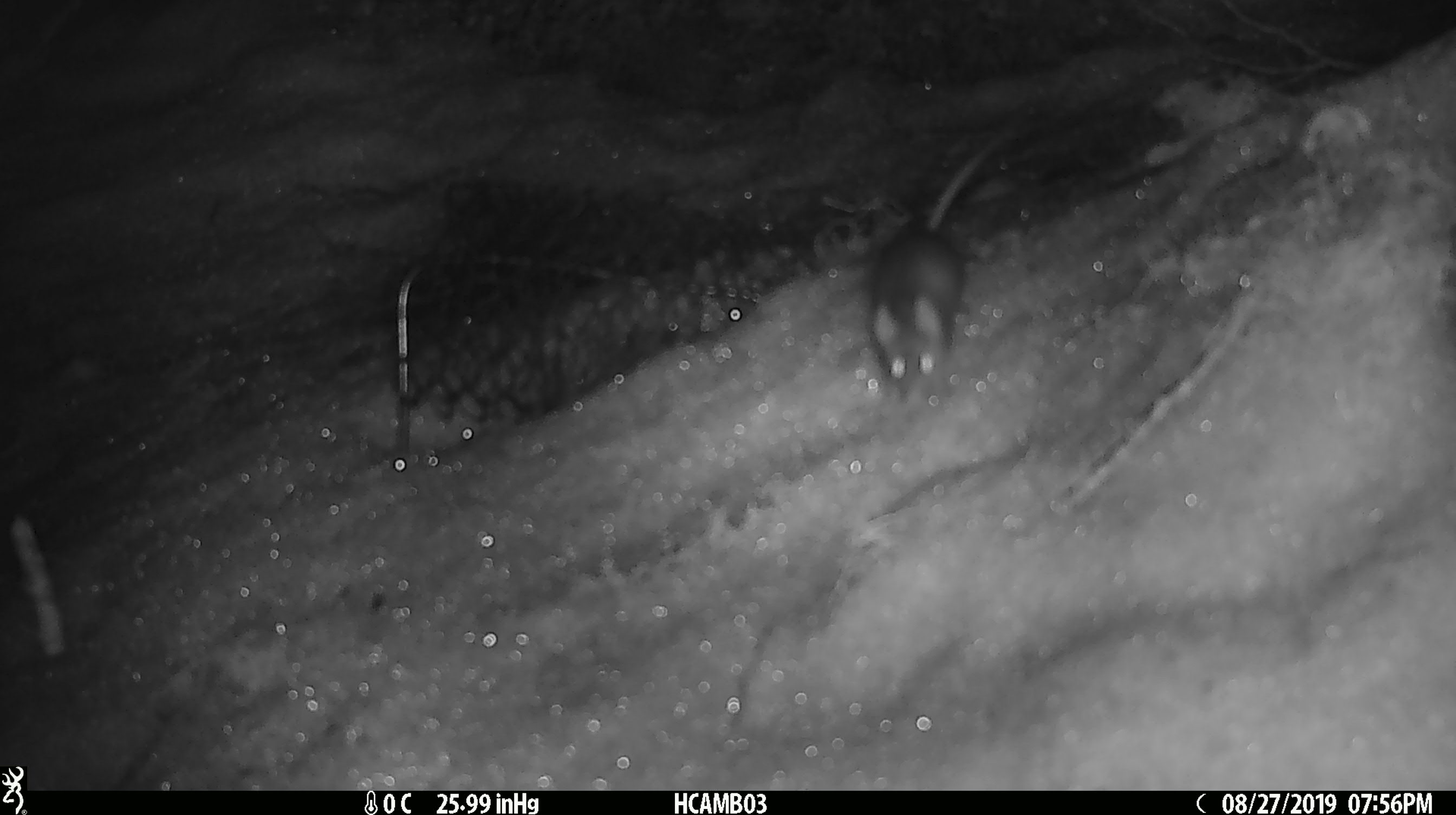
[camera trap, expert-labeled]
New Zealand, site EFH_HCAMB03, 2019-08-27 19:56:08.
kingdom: Animalia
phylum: Chordata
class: Mammalia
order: Rodentia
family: Muridae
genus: Mus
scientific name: Mus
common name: mouse